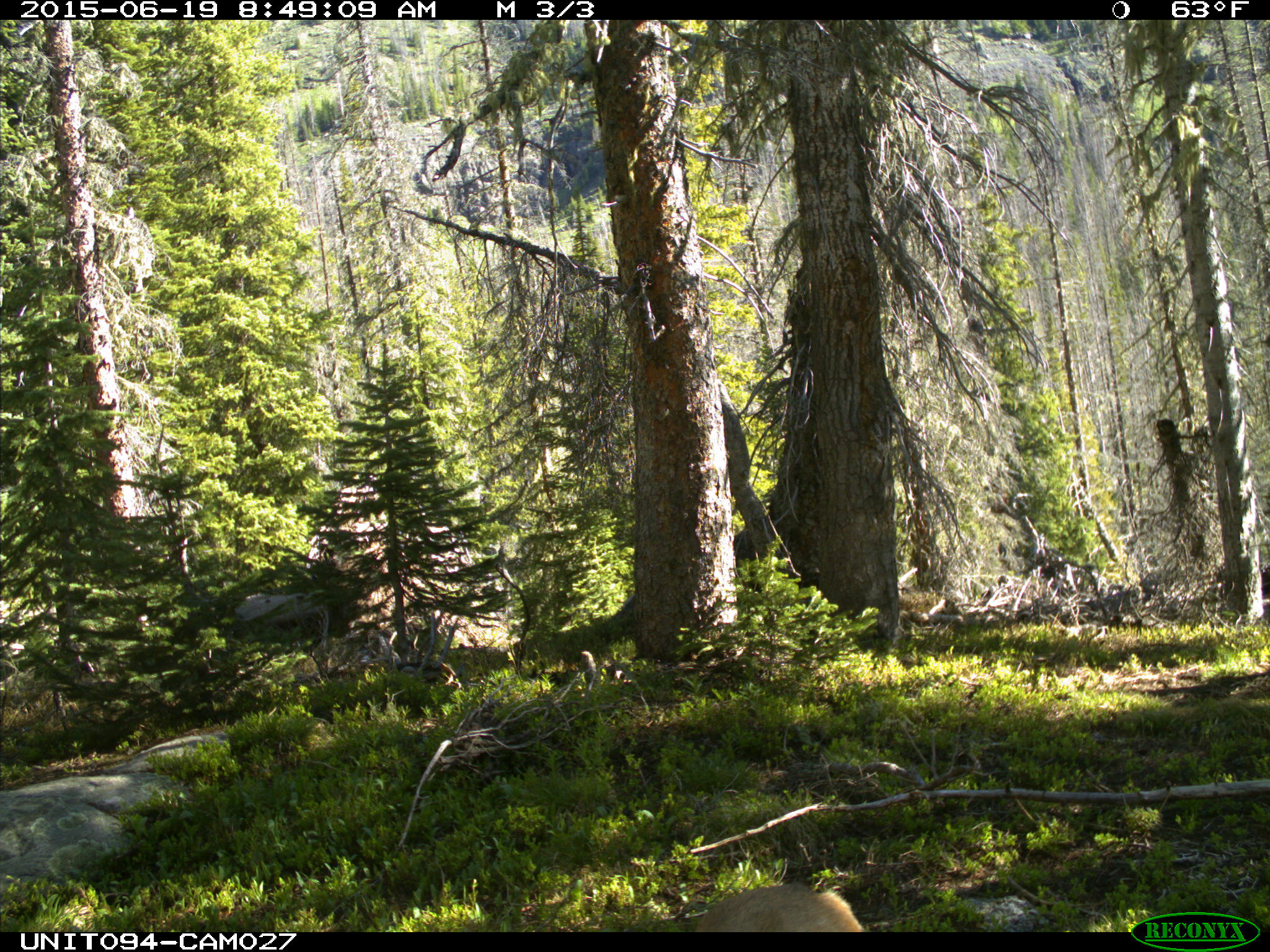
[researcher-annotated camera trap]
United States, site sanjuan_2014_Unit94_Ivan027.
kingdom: Animalia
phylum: Chordata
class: Mammalia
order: Artiodactyla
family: Cervidae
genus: Odocoileus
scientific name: Odocoileus hemionus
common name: mule deer